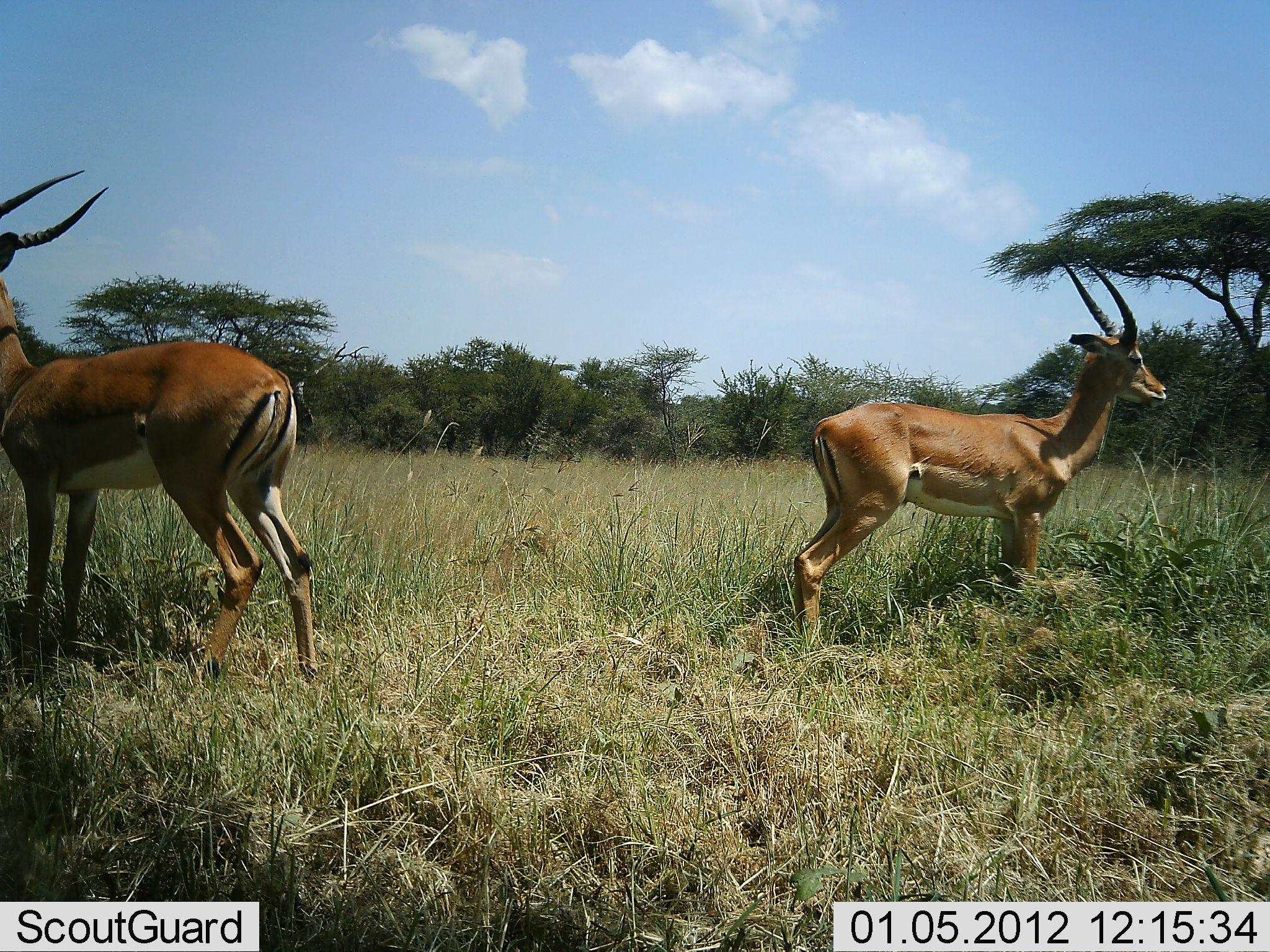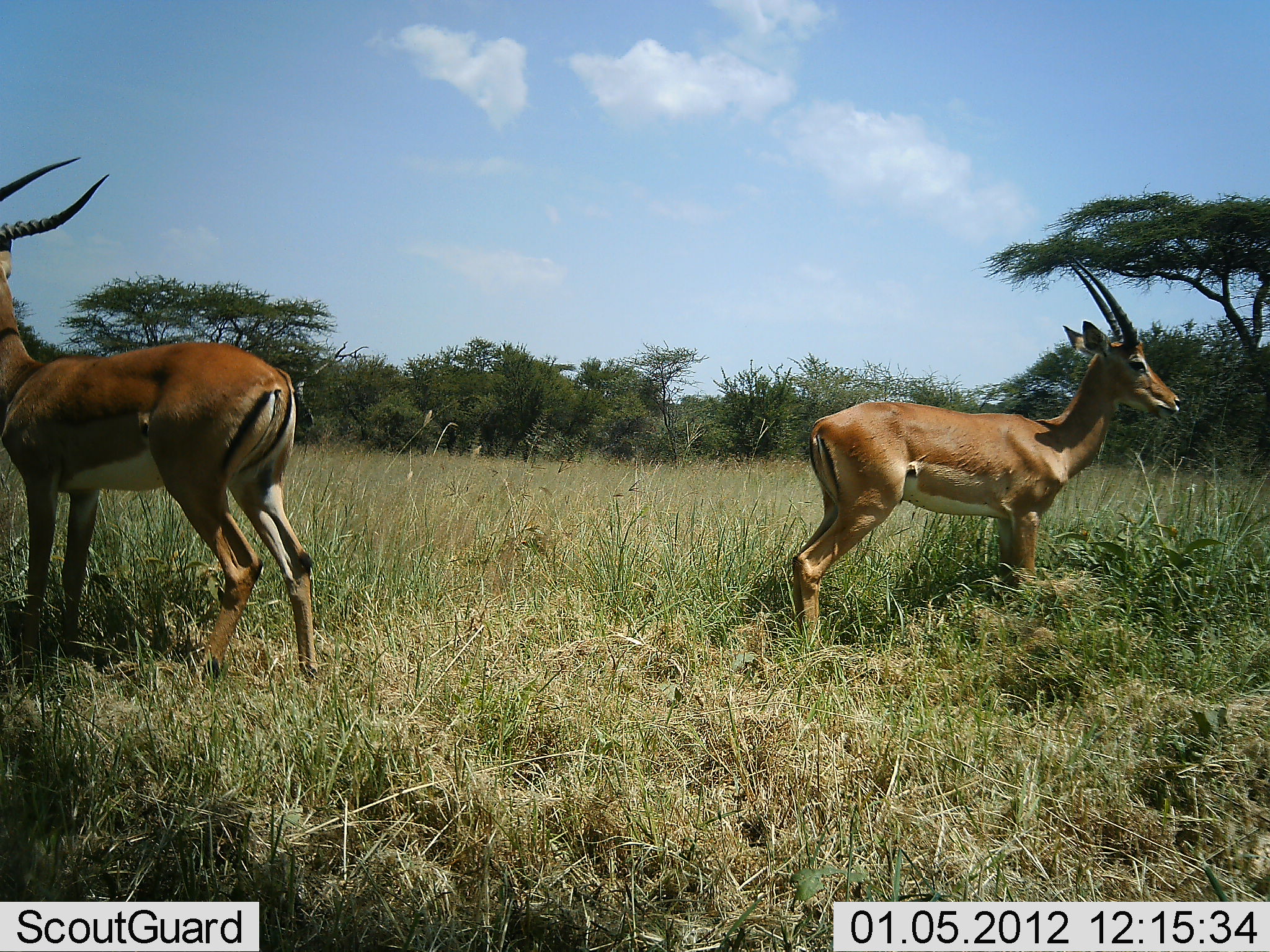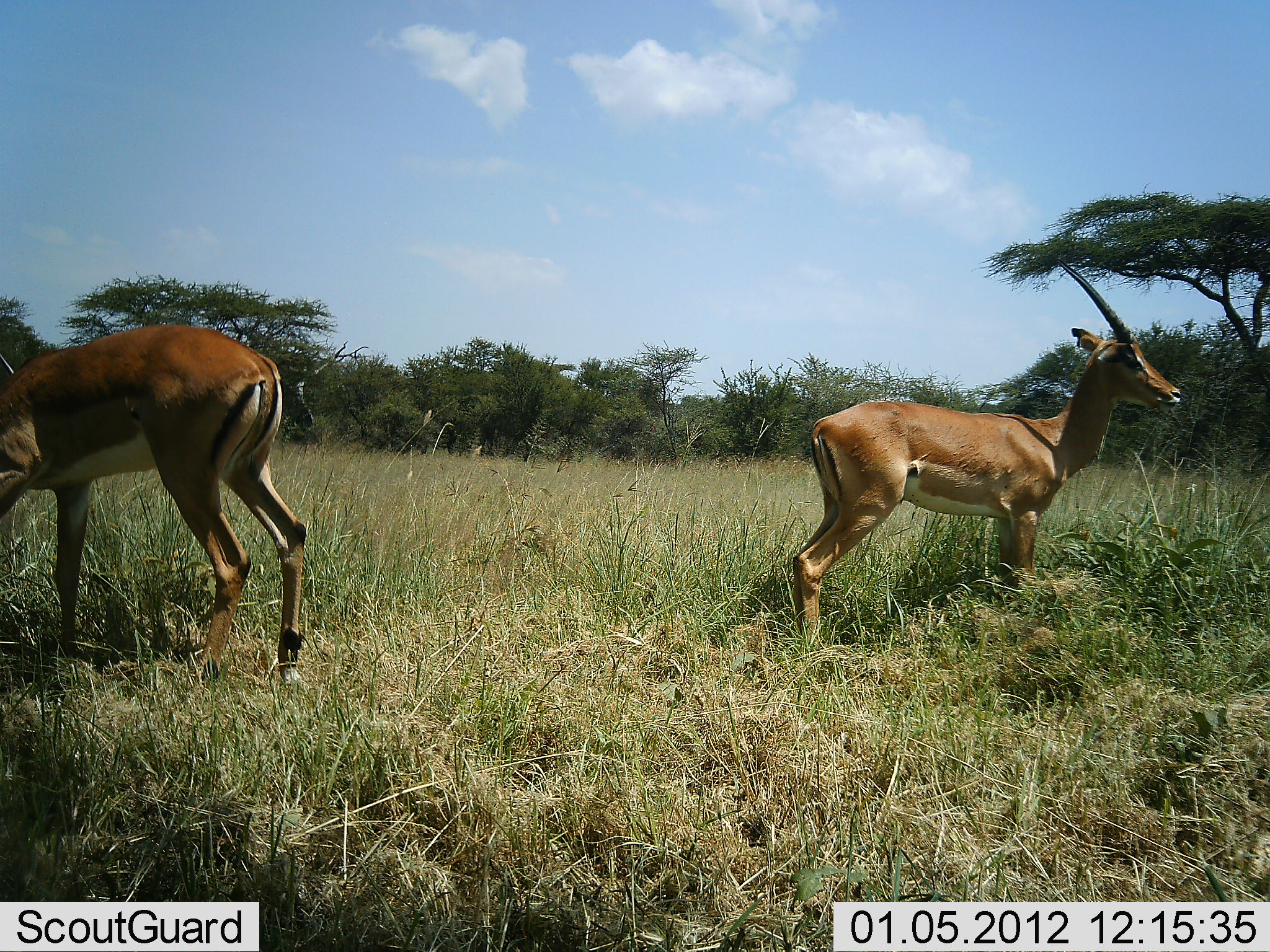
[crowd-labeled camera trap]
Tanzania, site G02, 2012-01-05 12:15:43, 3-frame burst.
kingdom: Animalia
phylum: Chordata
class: Mammalia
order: Artiodactyla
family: Bovidae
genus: Aepyceros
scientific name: Aepyceros melampus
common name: impala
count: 2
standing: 92%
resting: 8%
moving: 0%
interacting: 0%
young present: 0%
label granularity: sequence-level